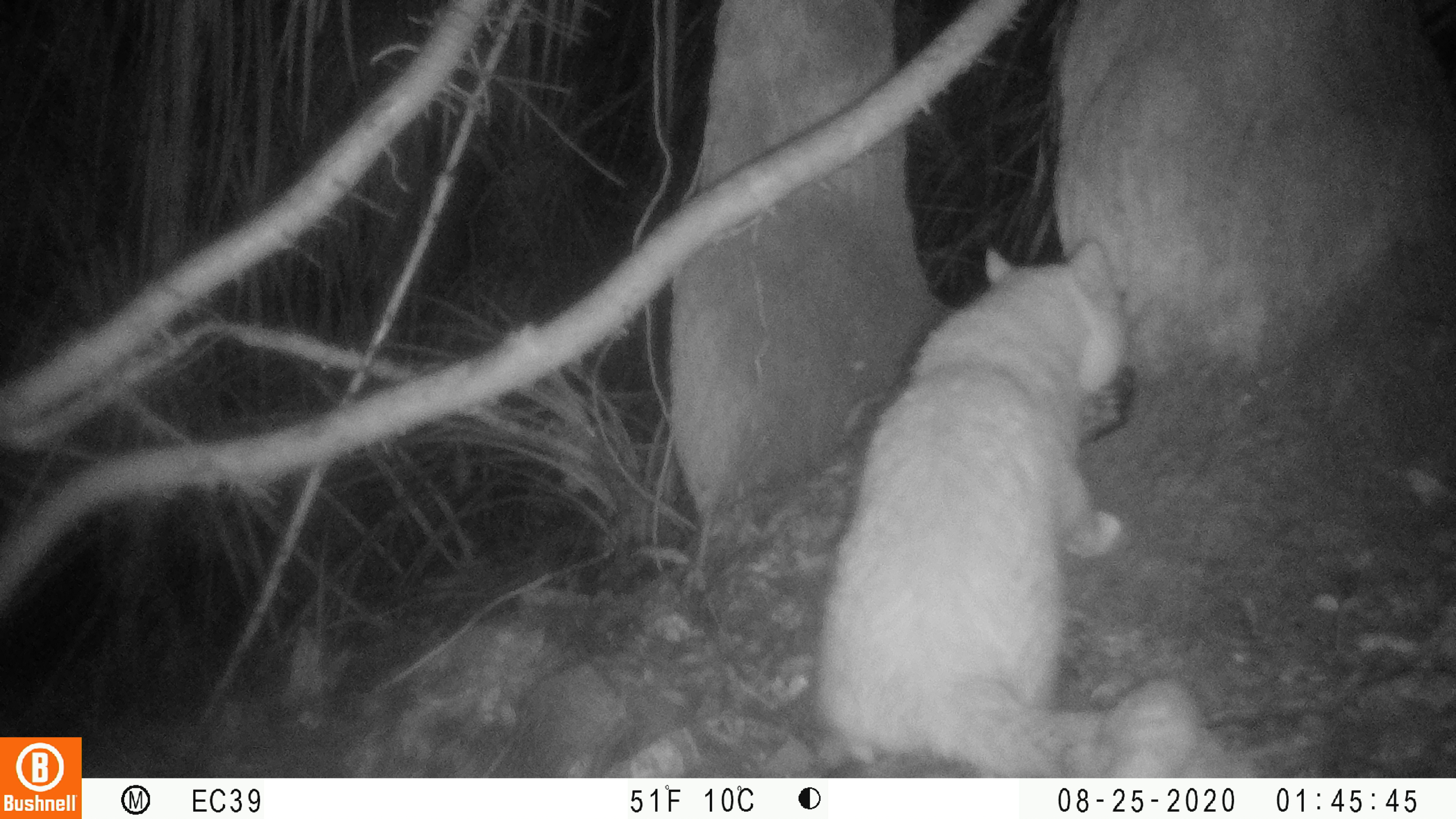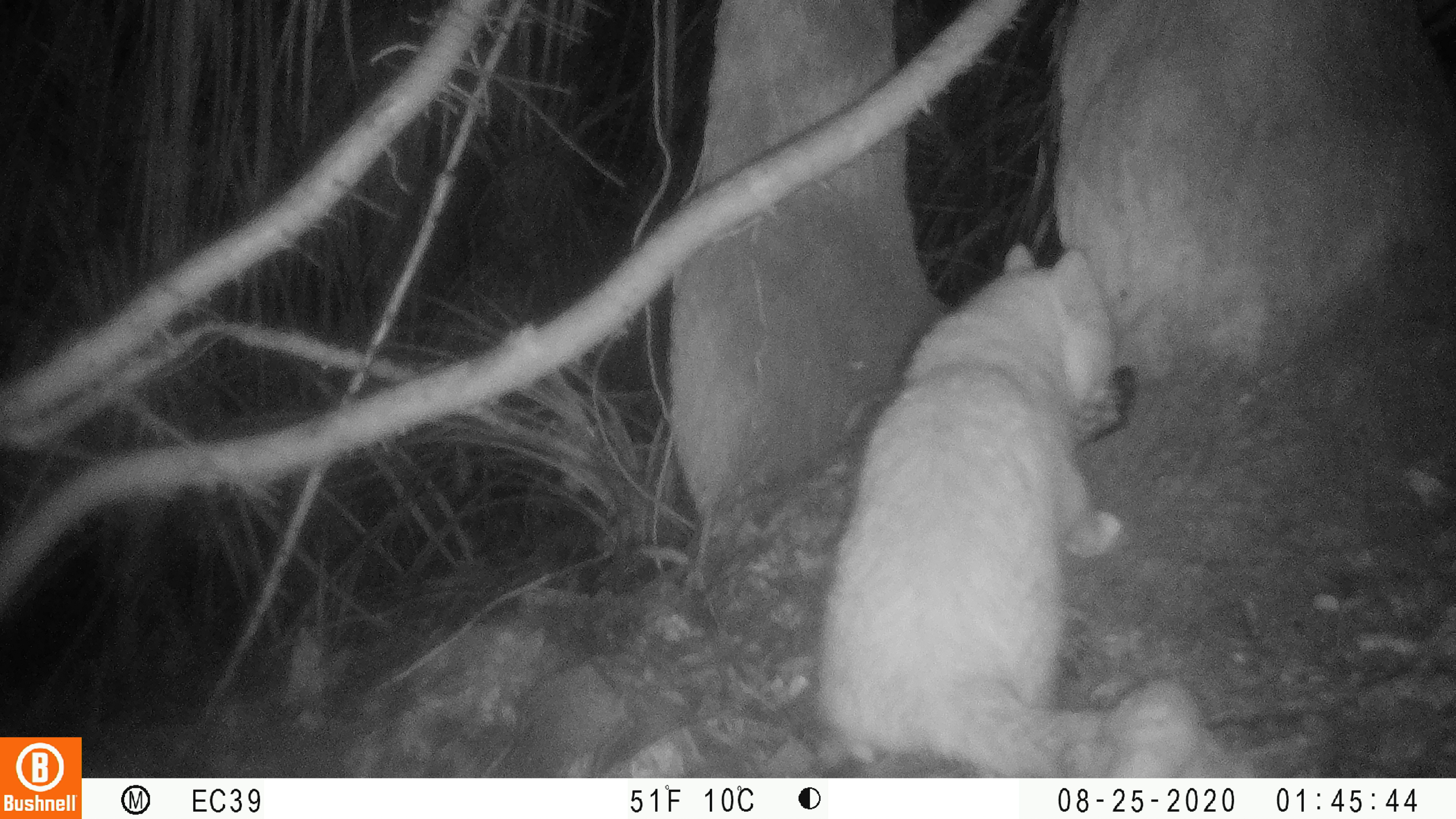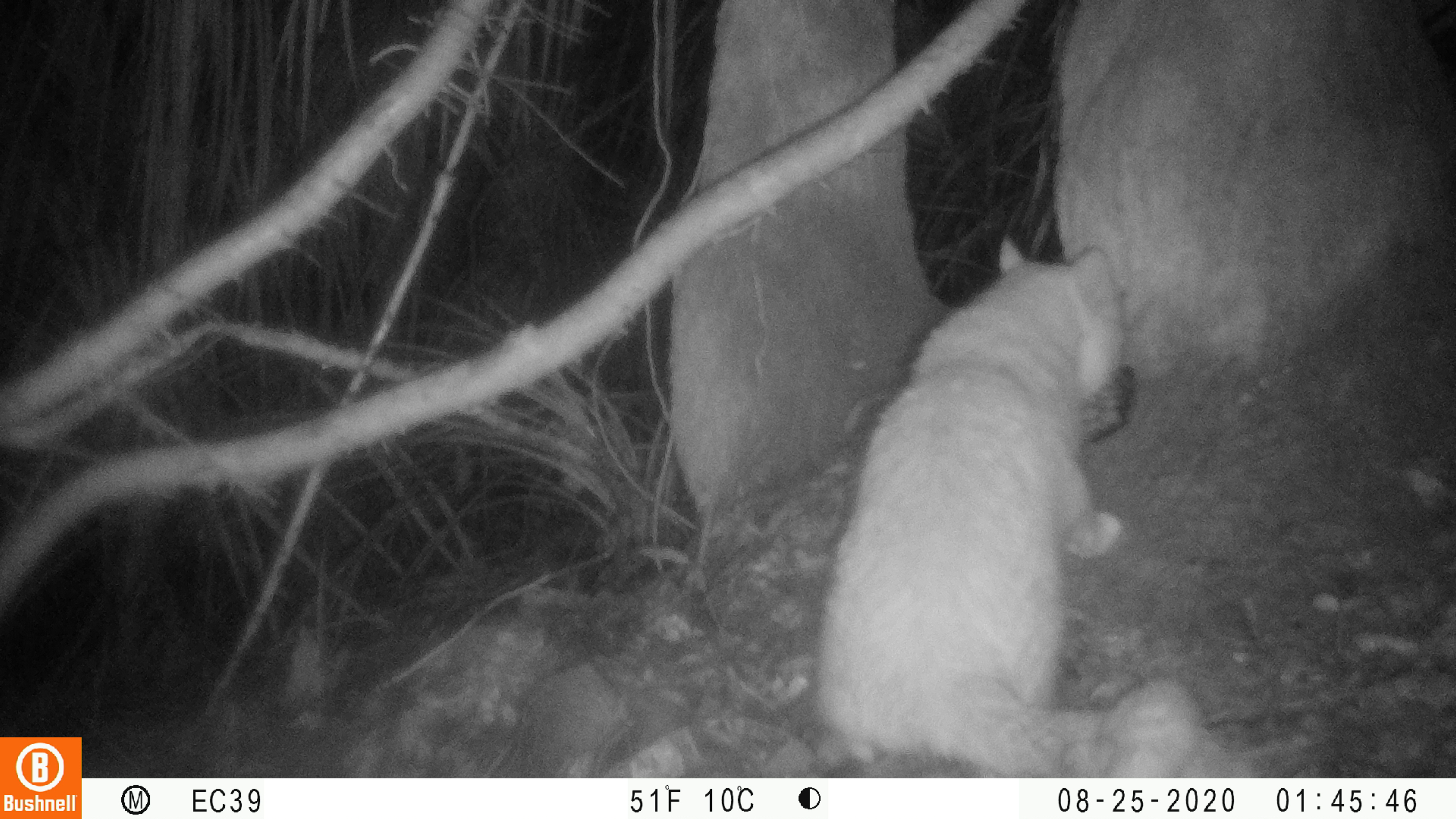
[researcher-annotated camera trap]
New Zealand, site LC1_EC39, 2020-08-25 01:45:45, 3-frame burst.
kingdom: Animalia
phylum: Chordata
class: Mammalia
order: Carnivora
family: Felidae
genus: Felis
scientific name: Felis catus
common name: domestic cat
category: cat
Cat (domestic cat) (Felis catus).